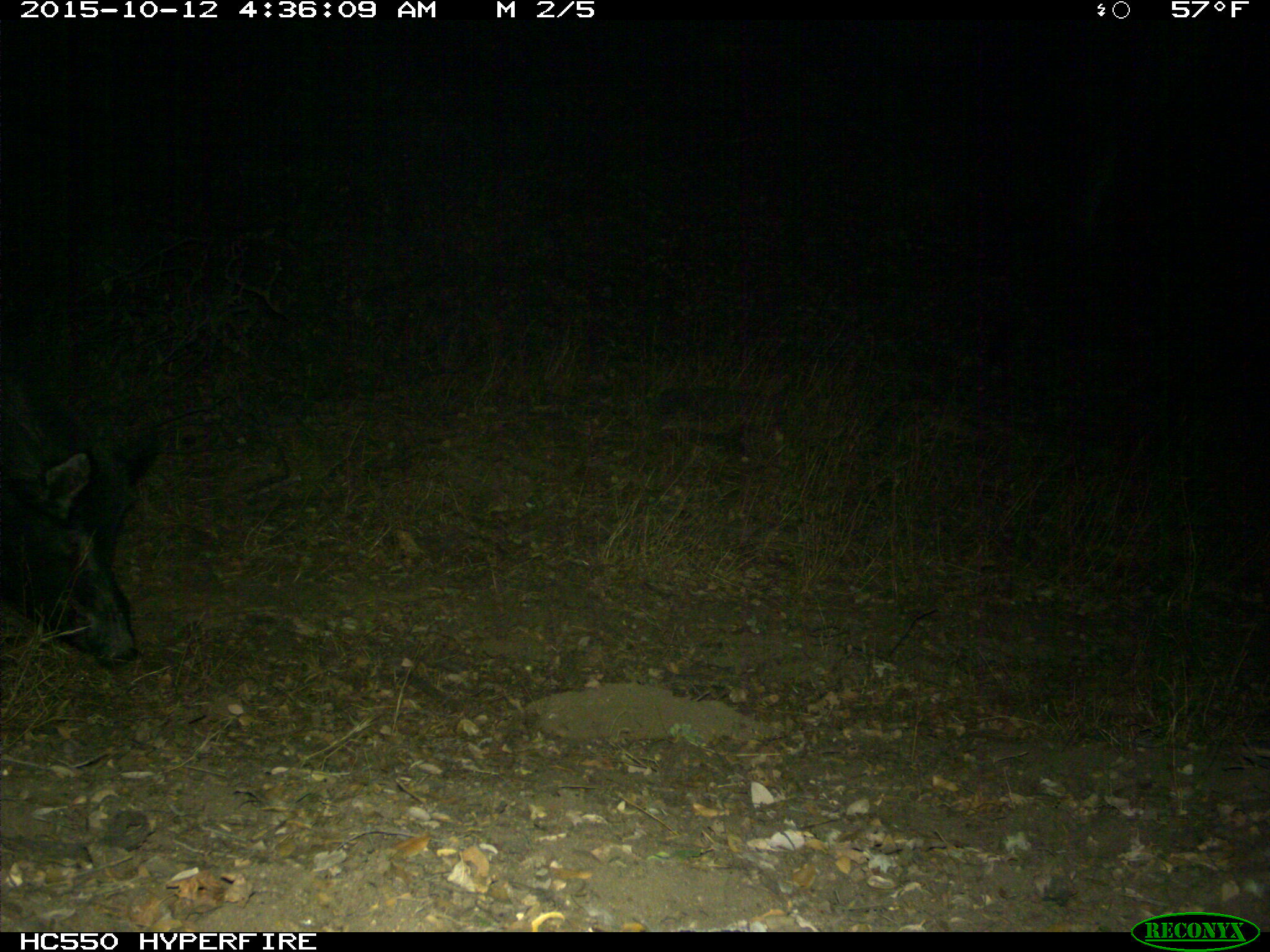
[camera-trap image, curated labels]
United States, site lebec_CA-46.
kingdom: Animalia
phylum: Chordata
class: Mammalia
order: Artiodactyla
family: Suidae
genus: Sus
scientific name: Sus scrofa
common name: wild boar